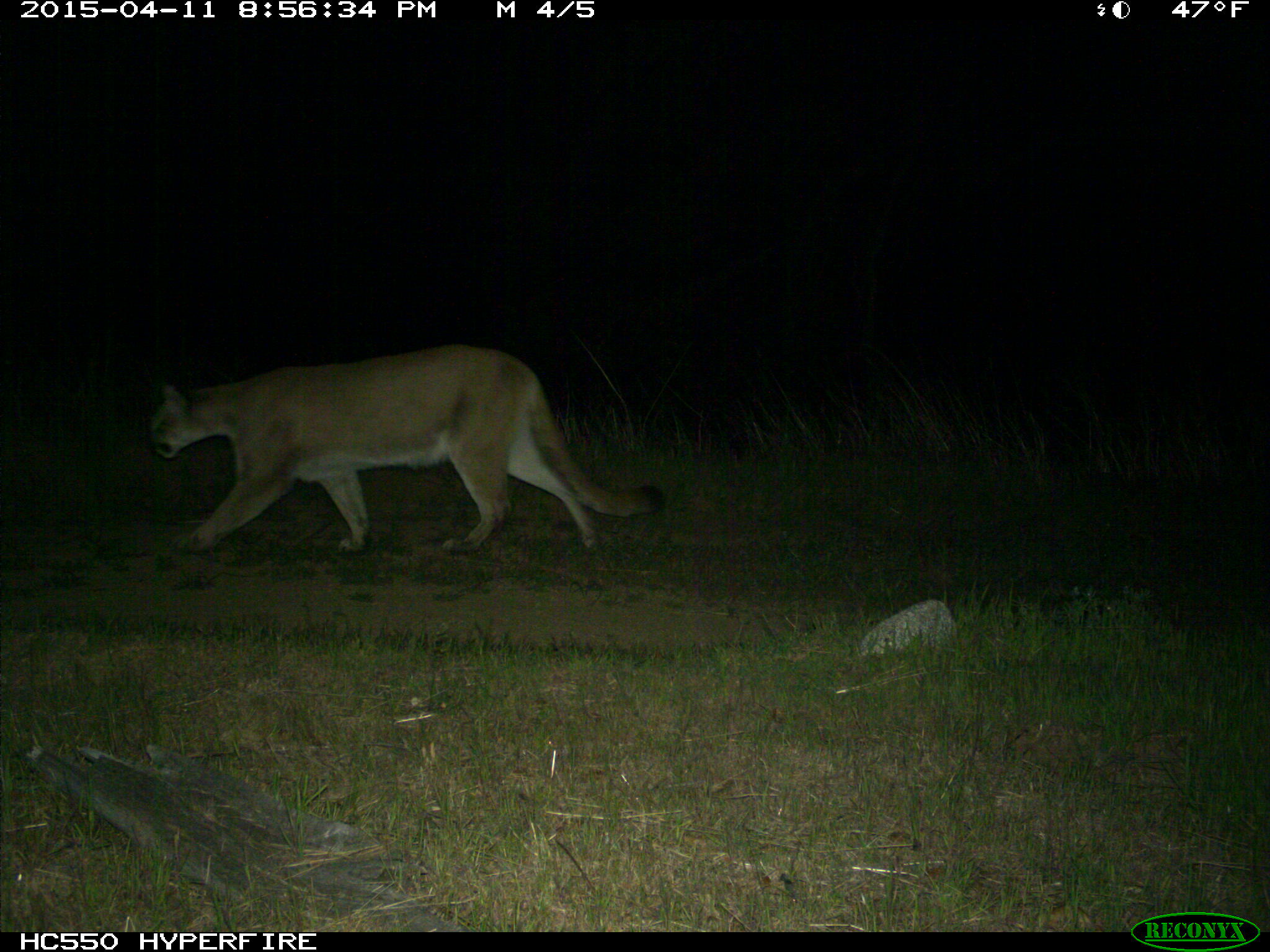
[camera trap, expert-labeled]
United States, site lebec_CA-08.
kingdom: Animalia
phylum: Chordata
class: Mammalia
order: Carnivora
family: Felidae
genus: Puma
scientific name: Puma concolor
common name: mountain lion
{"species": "Puma concolor (mountain lion)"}